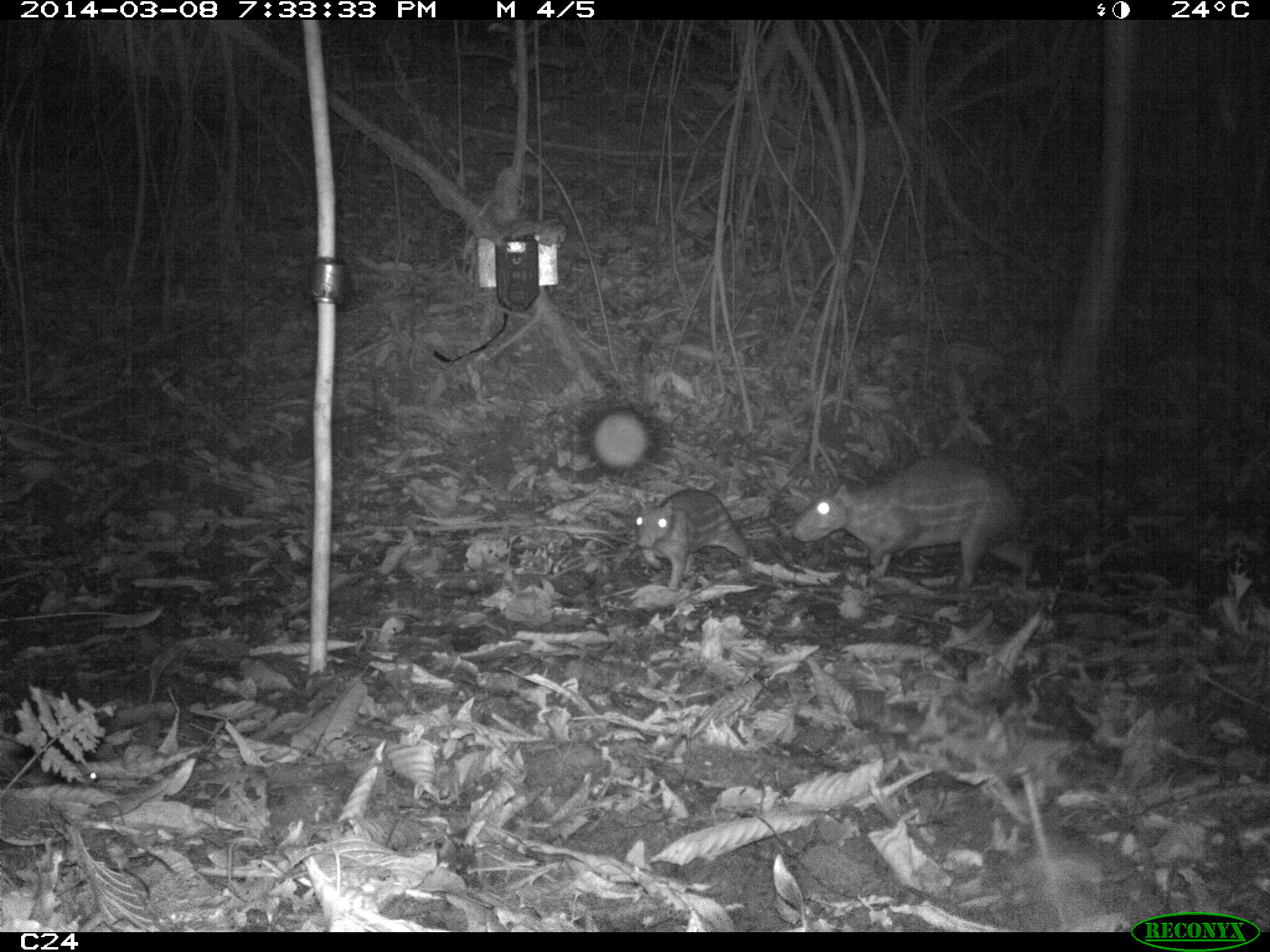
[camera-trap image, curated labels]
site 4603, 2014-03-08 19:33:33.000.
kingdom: Animalia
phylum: Chordata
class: Mammalia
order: Rodentia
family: Cuniculidae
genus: Cuniculus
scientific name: Cuniculus paca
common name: spotted paca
Cuniculus paca (spotted paca), count 2, age adult, sex female.